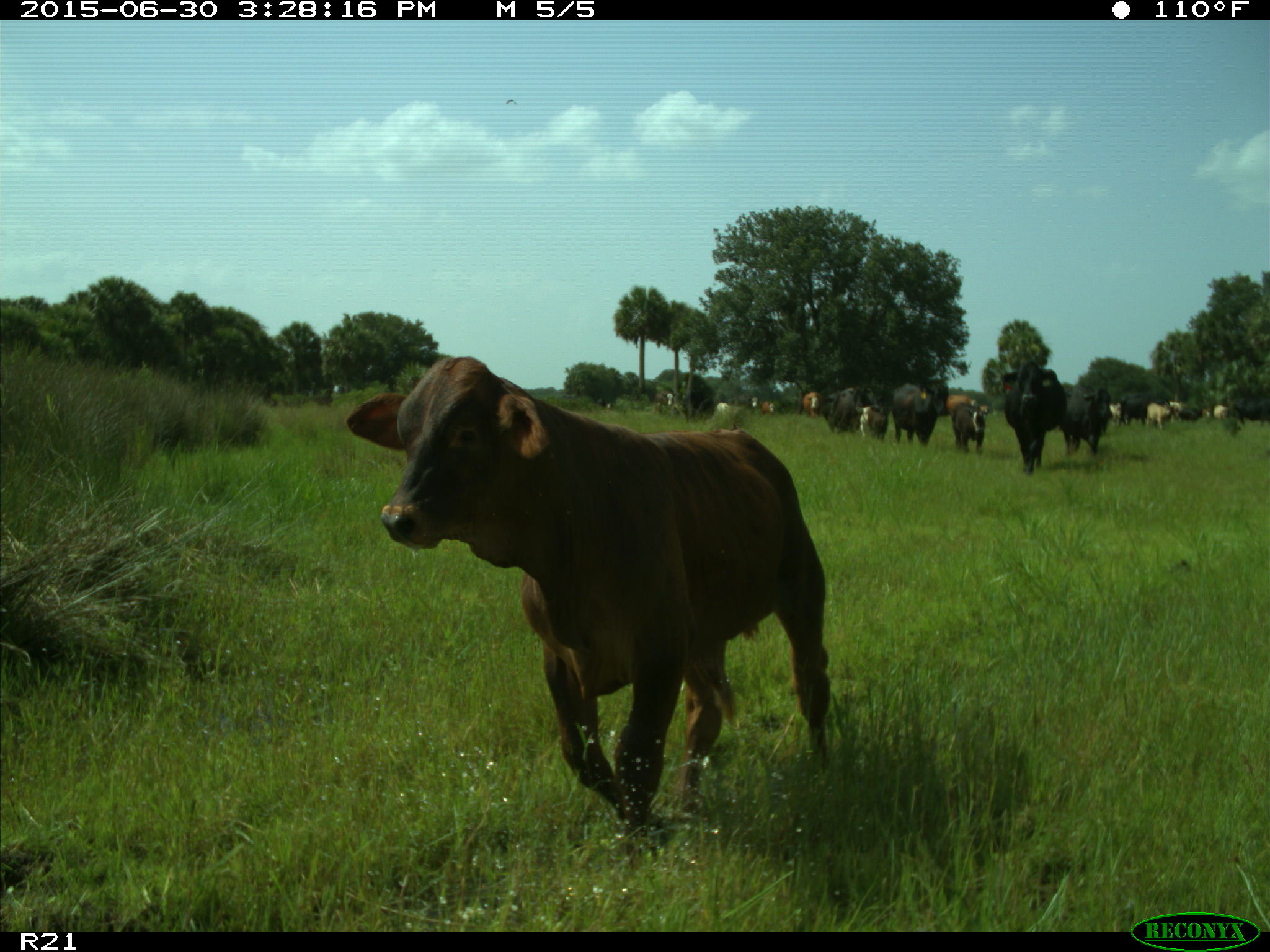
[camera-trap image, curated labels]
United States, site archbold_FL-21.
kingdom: Animalia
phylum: Chordata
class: Mammalia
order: Artiodactyla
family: Bovidae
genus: Bos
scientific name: Bos taurus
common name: domestic cow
Bos taurus (domestic cow).